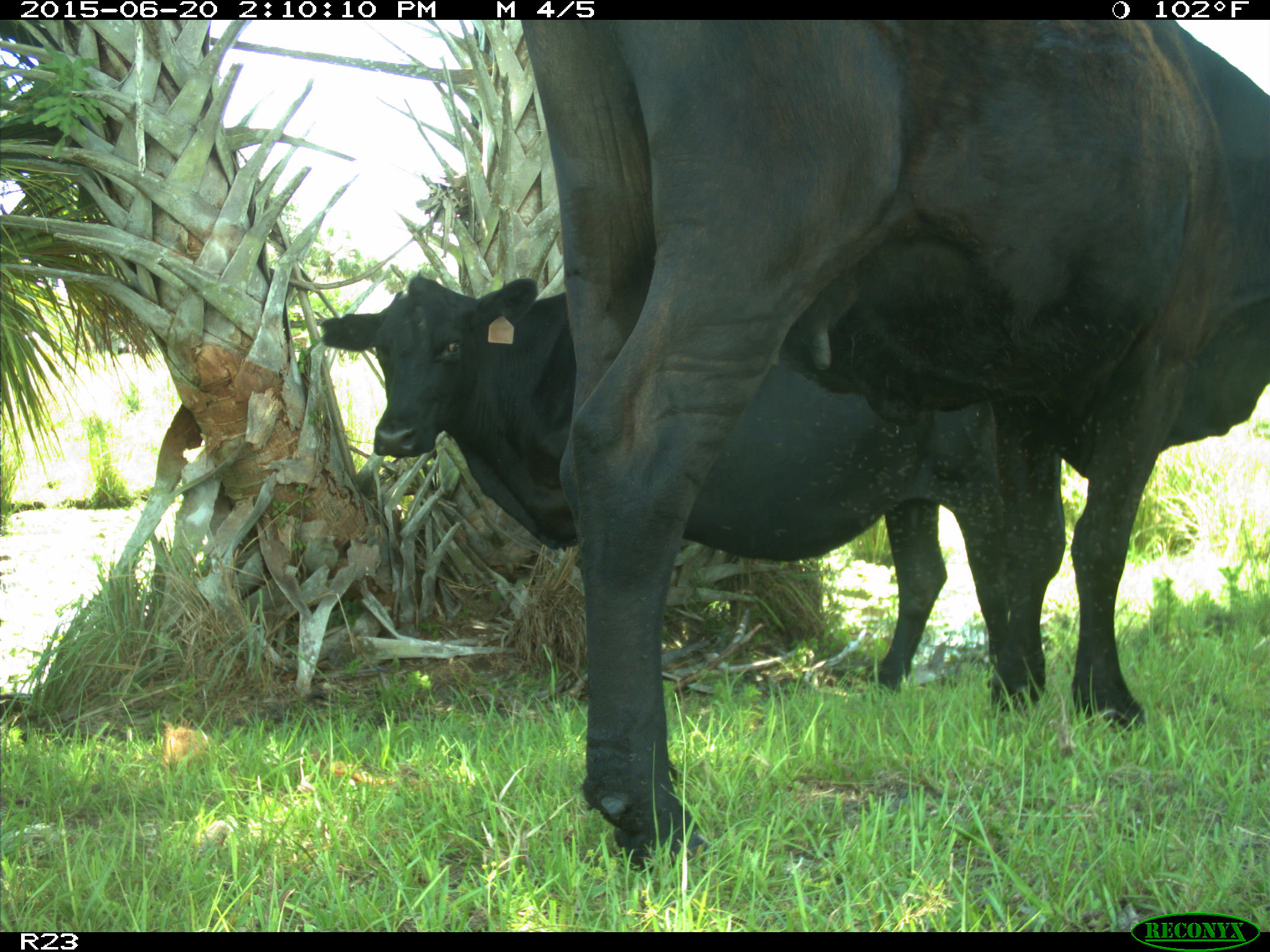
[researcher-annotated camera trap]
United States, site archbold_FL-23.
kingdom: Animalia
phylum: Chordata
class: Mammalia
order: Artiodactyla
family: Bovidae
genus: Bos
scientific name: Bos taurus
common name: domestic cow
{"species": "Bos taurus (domestic cow)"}